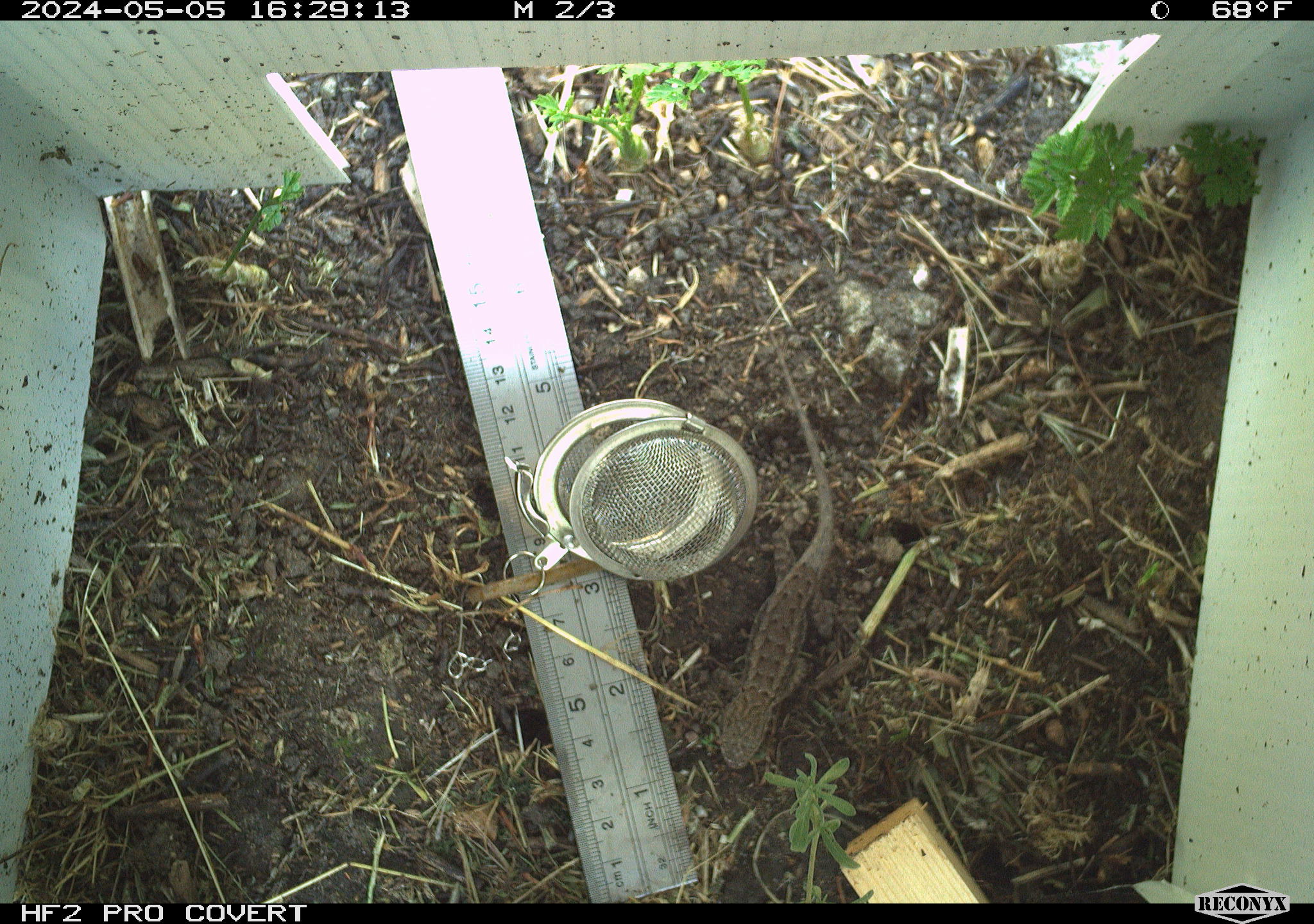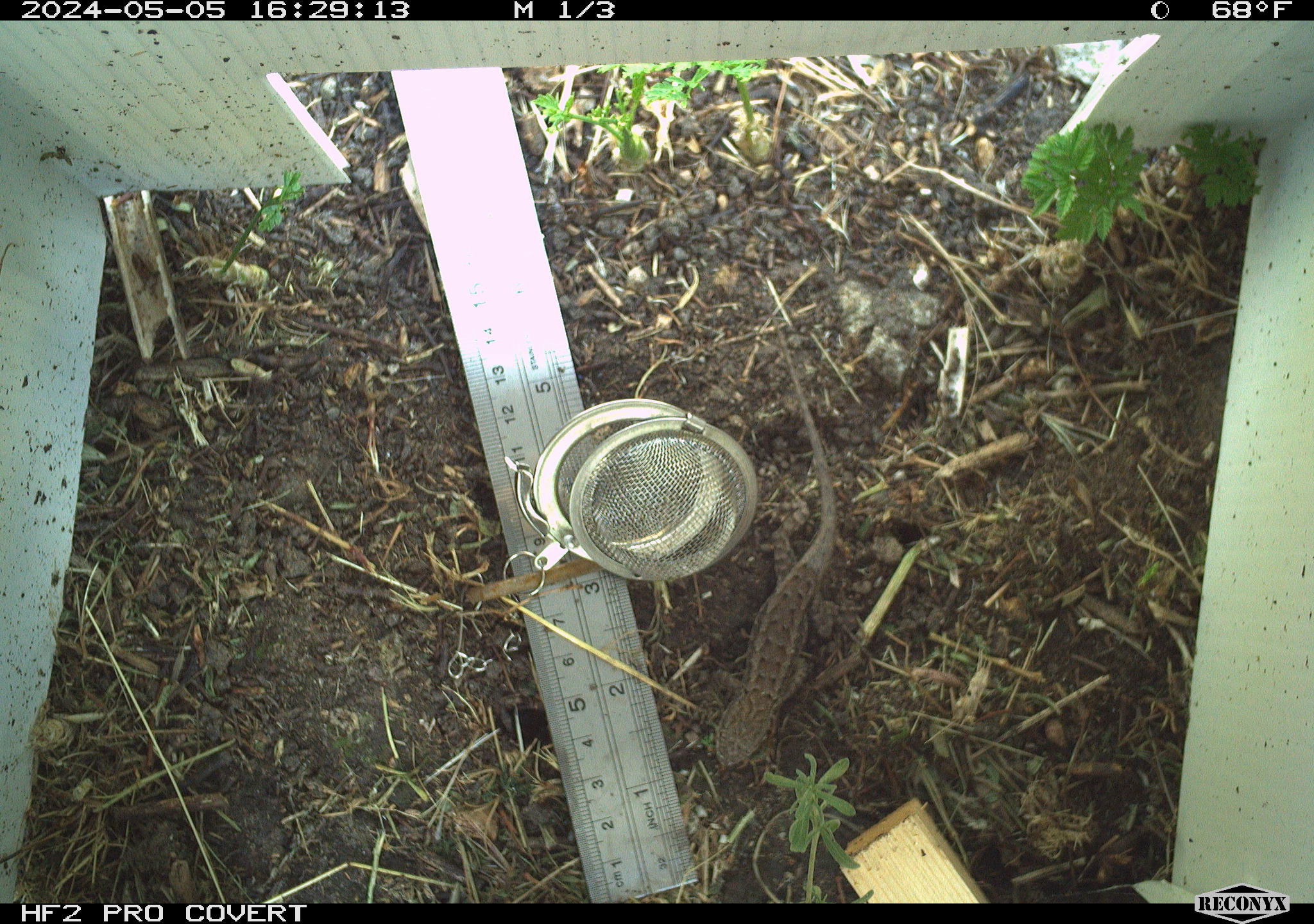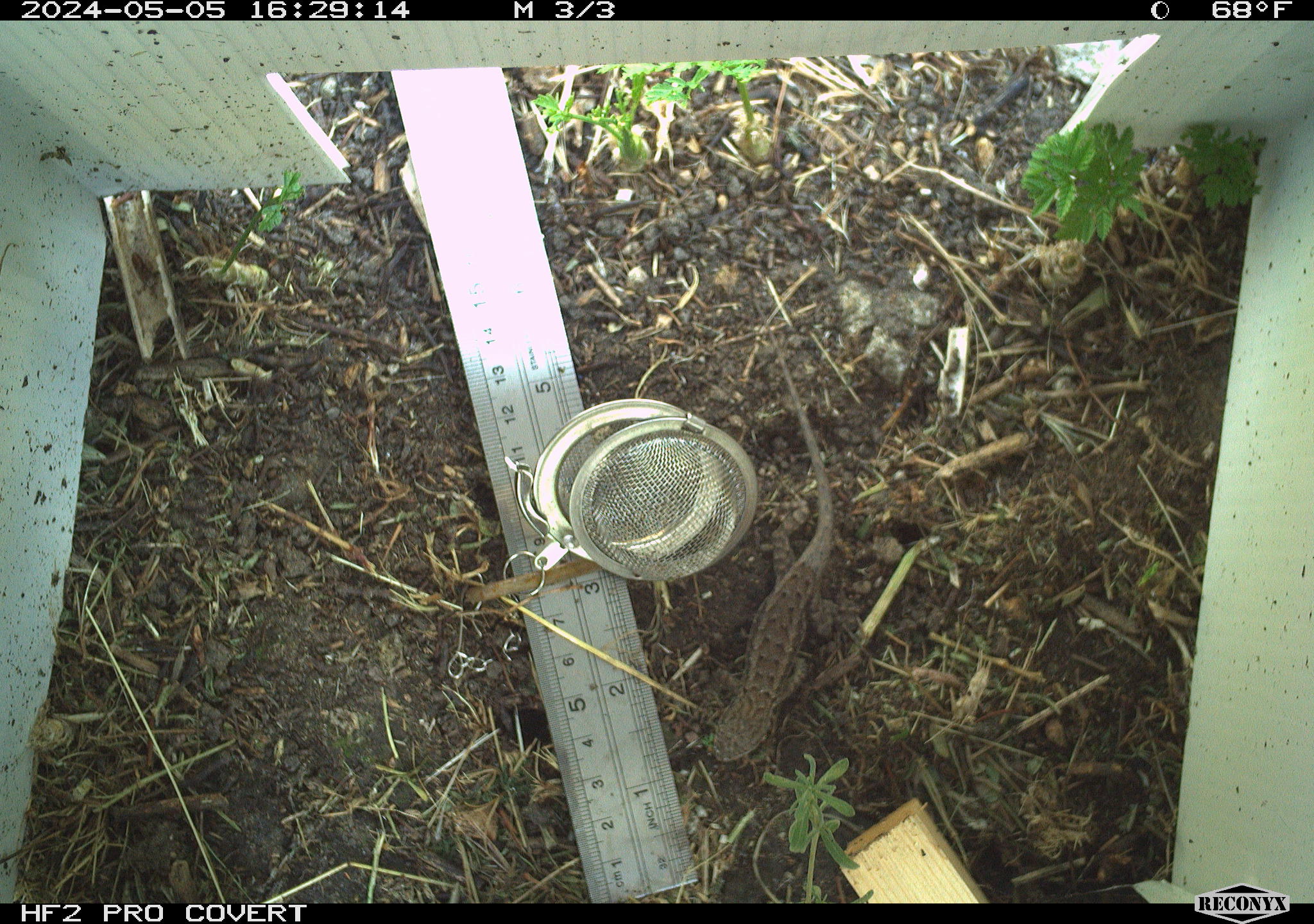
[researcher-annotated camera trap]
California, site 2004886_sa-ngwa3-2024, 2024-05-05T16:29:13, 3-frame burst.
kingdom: Animalia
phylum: Chordata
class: Reptilia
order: Squamata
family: Phrynosomatidae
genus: Sceloporus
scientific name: Sceloporus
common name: spiny lizards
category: sceloporus species